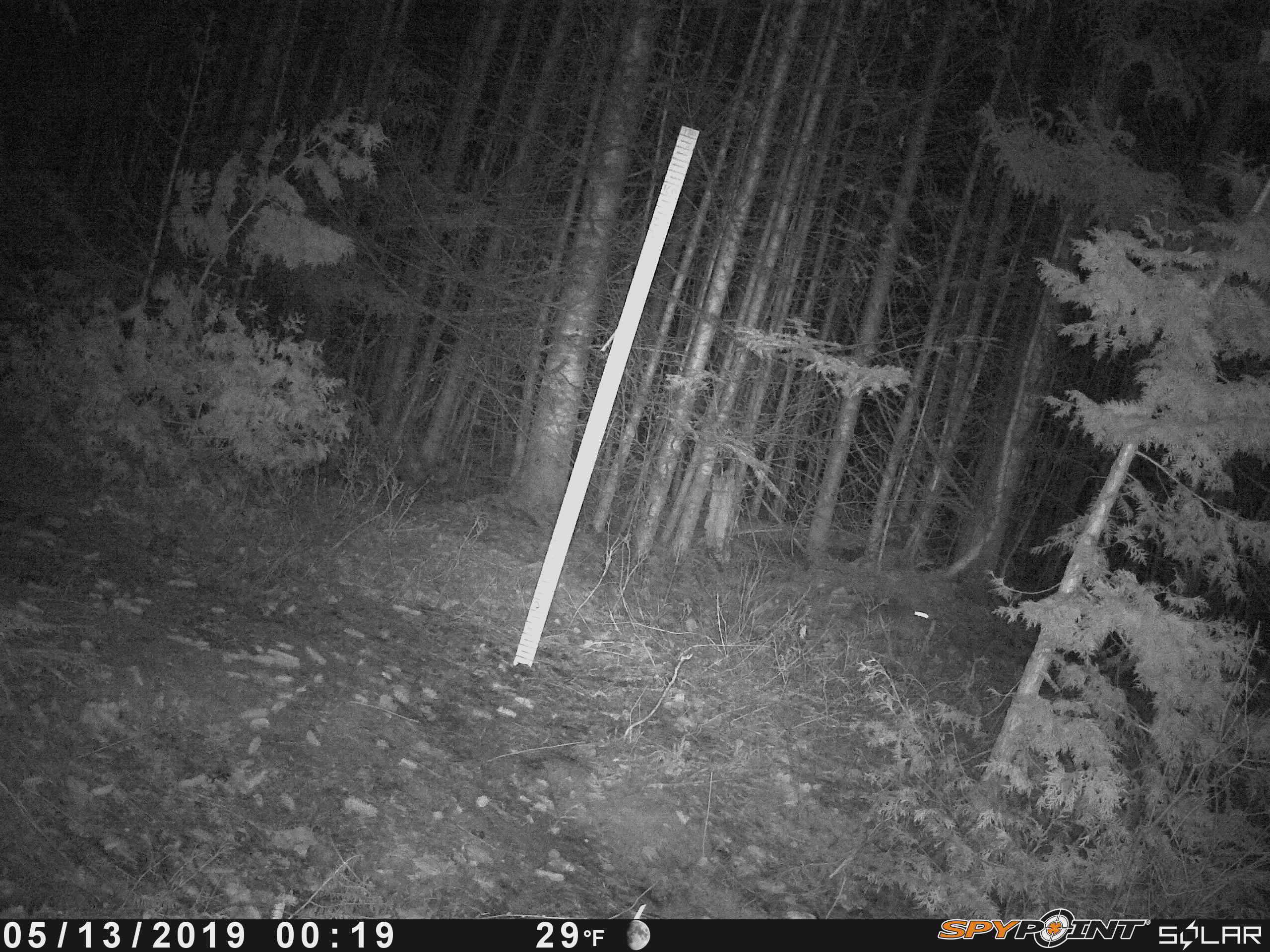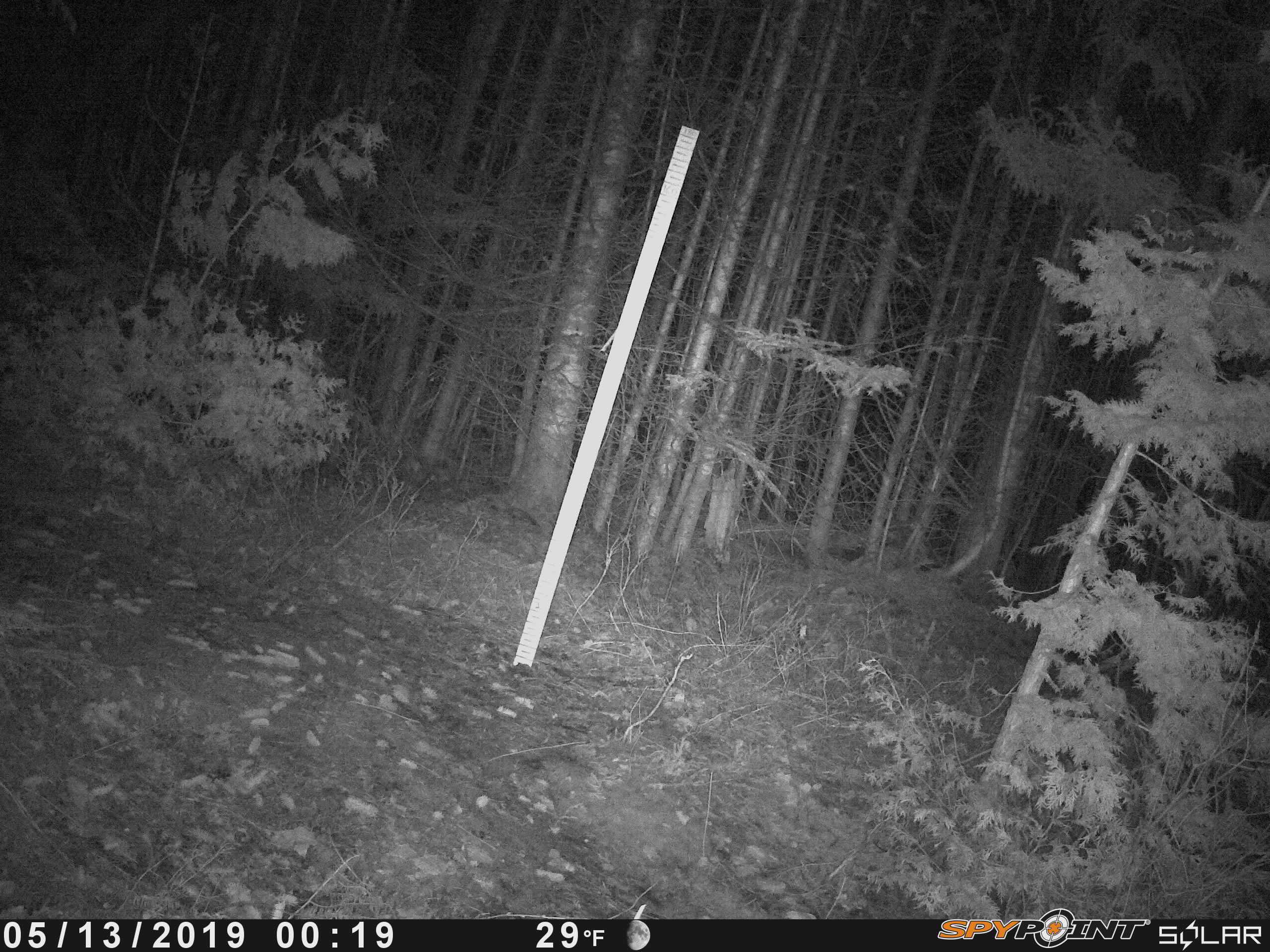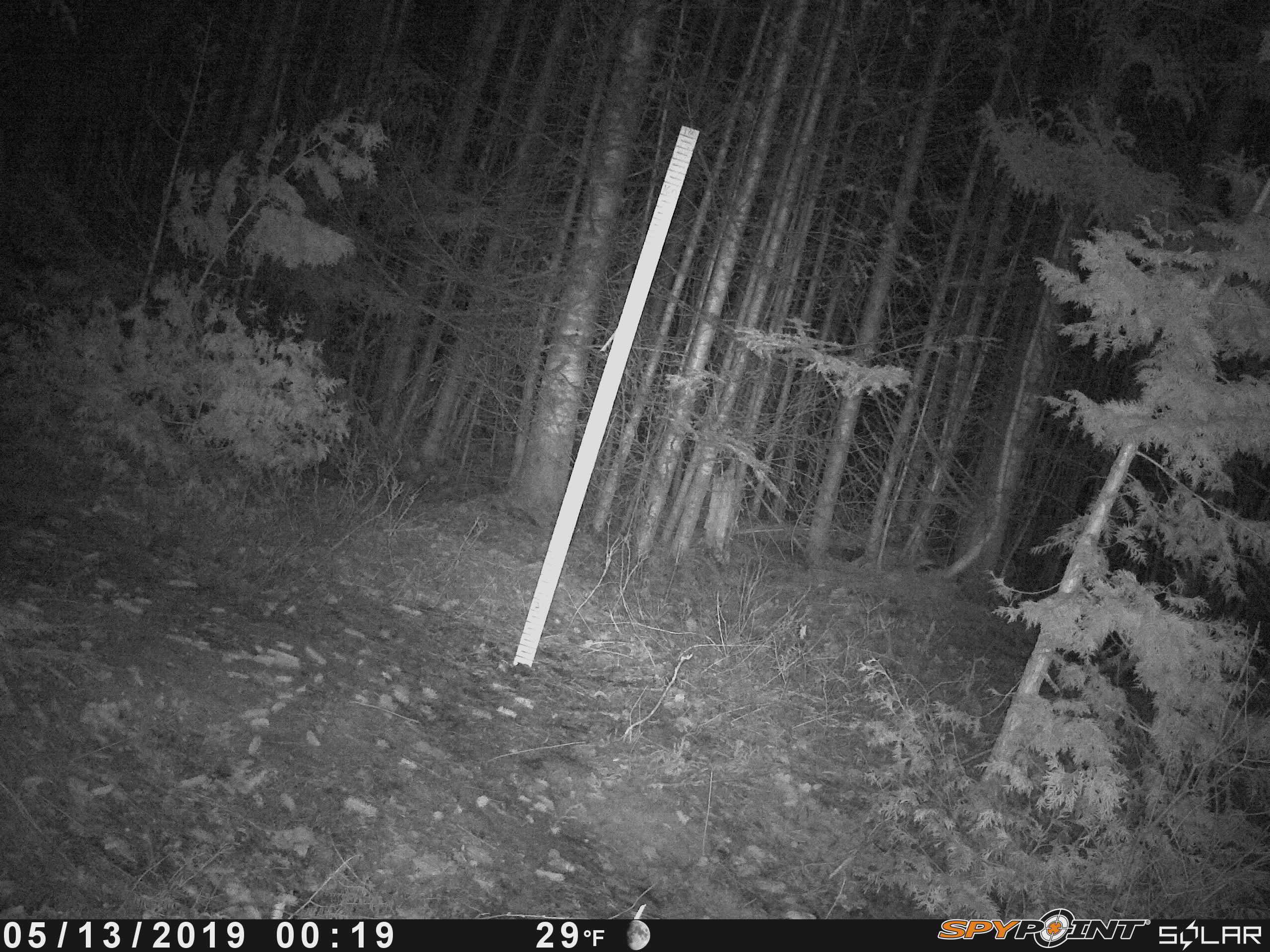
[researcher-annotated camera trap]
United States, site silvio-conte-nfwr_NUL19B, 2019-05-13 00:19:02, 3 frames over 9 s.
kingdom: Animalia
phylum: Chordata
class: Mammalia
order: Lagomorpha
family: Leporidae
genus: Lepus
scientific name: Lepus americanus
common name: snowshoe hare